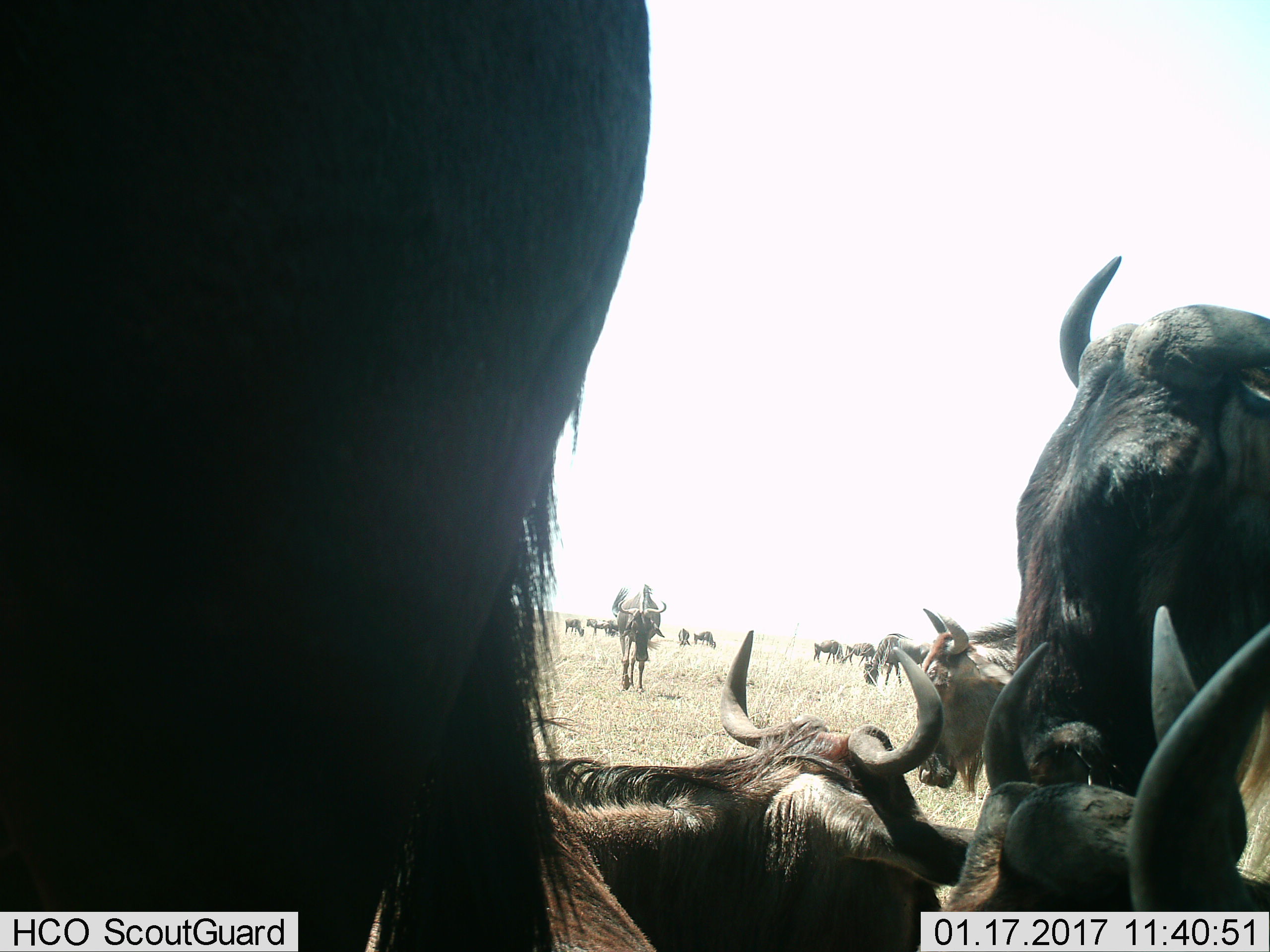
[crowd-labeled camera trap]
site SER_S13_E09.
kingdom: Animalia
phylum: Chordata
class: Mammalia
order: Artiodactyla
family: Bovidae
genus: Connochaetes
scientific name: Connochaetes taurinus taurinus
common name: blue wildebeest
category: wildebeestblue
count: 11-50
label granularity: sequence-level